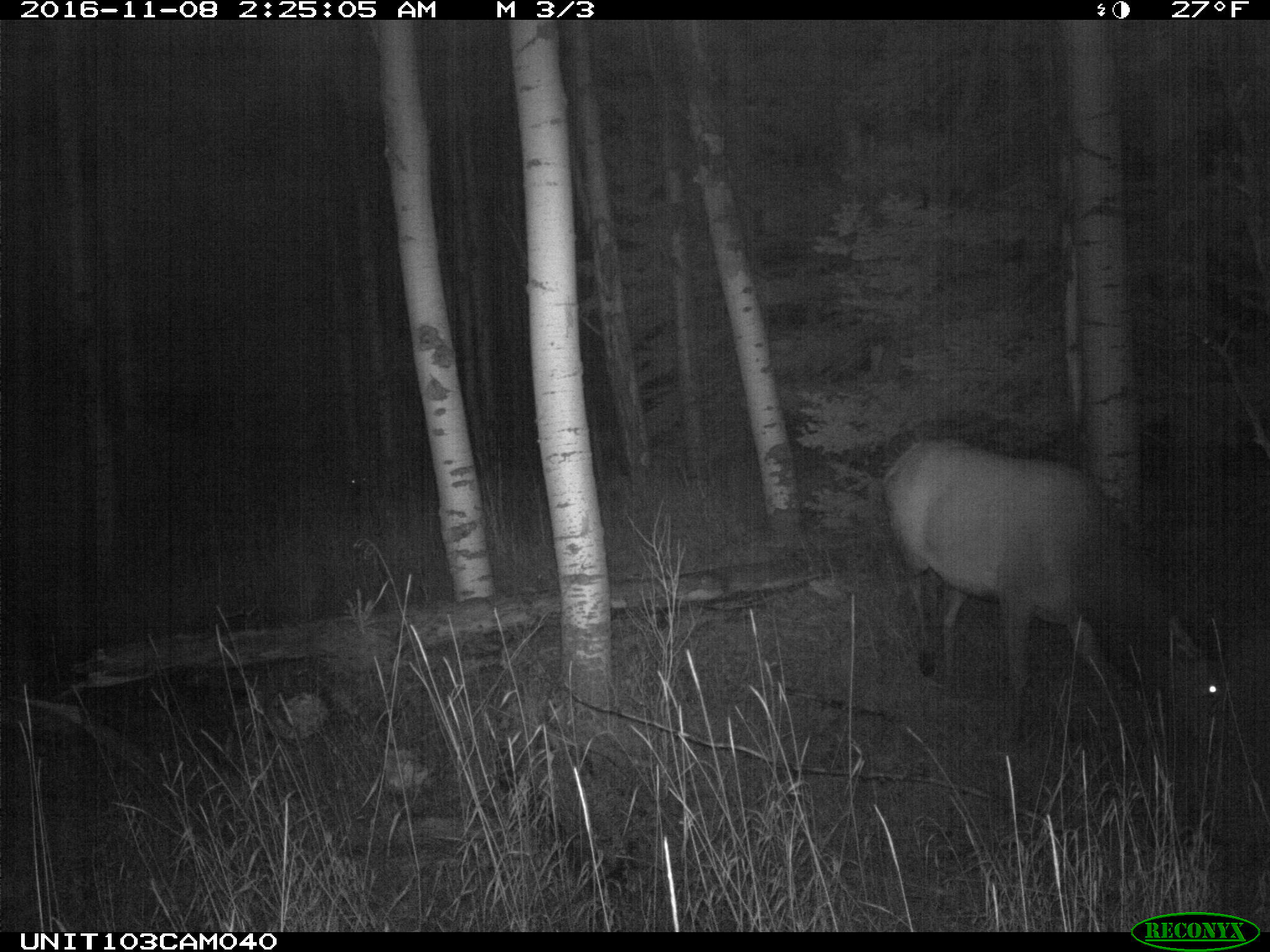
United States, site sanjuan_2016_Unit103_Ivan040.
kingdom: Animalia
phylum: Chordata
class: Mammalia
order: Artiodactyla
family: Cervidae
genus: Cervus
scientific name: Cervus elaphus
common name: red deer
Cervus elaphus (red deer).